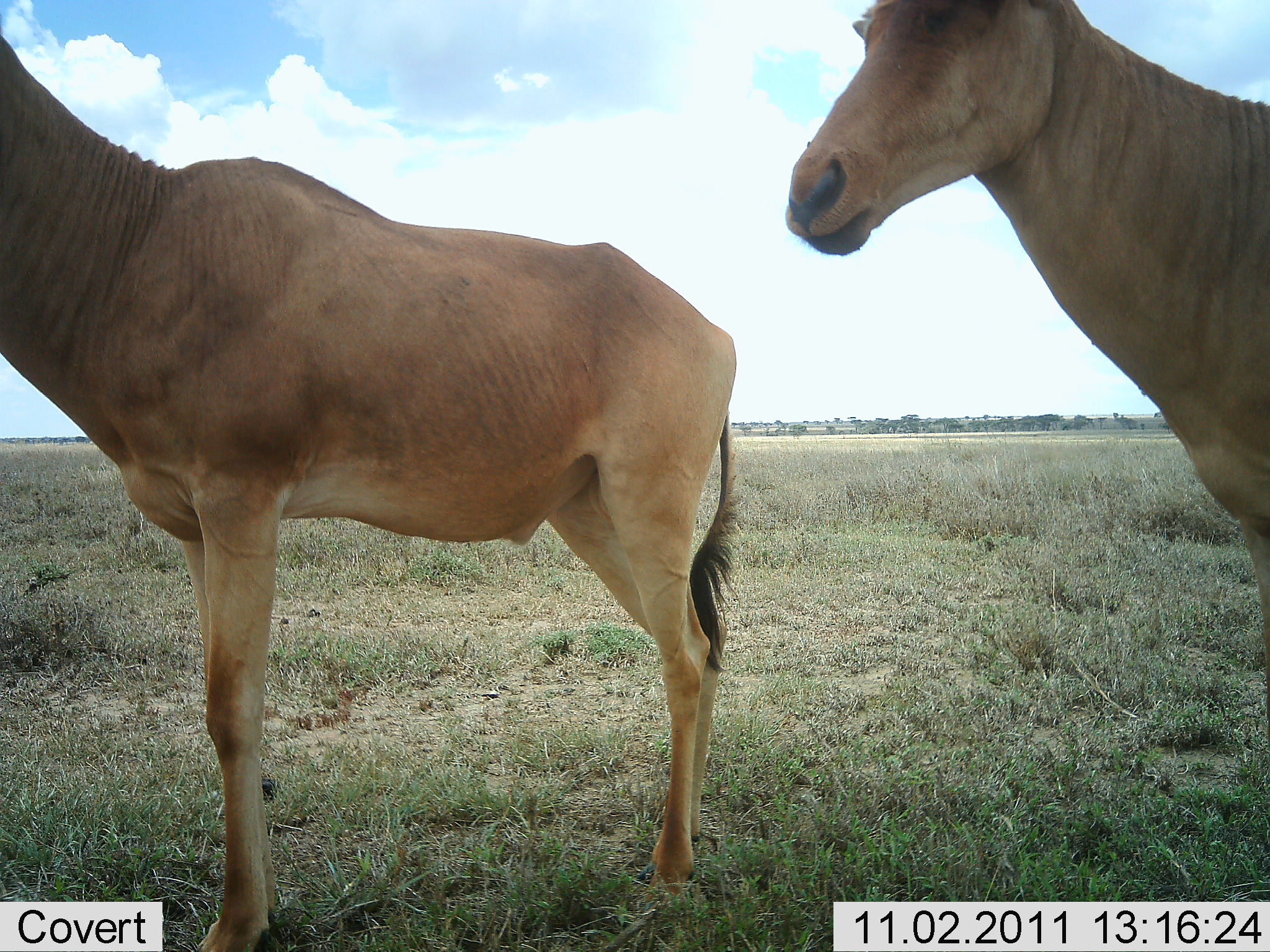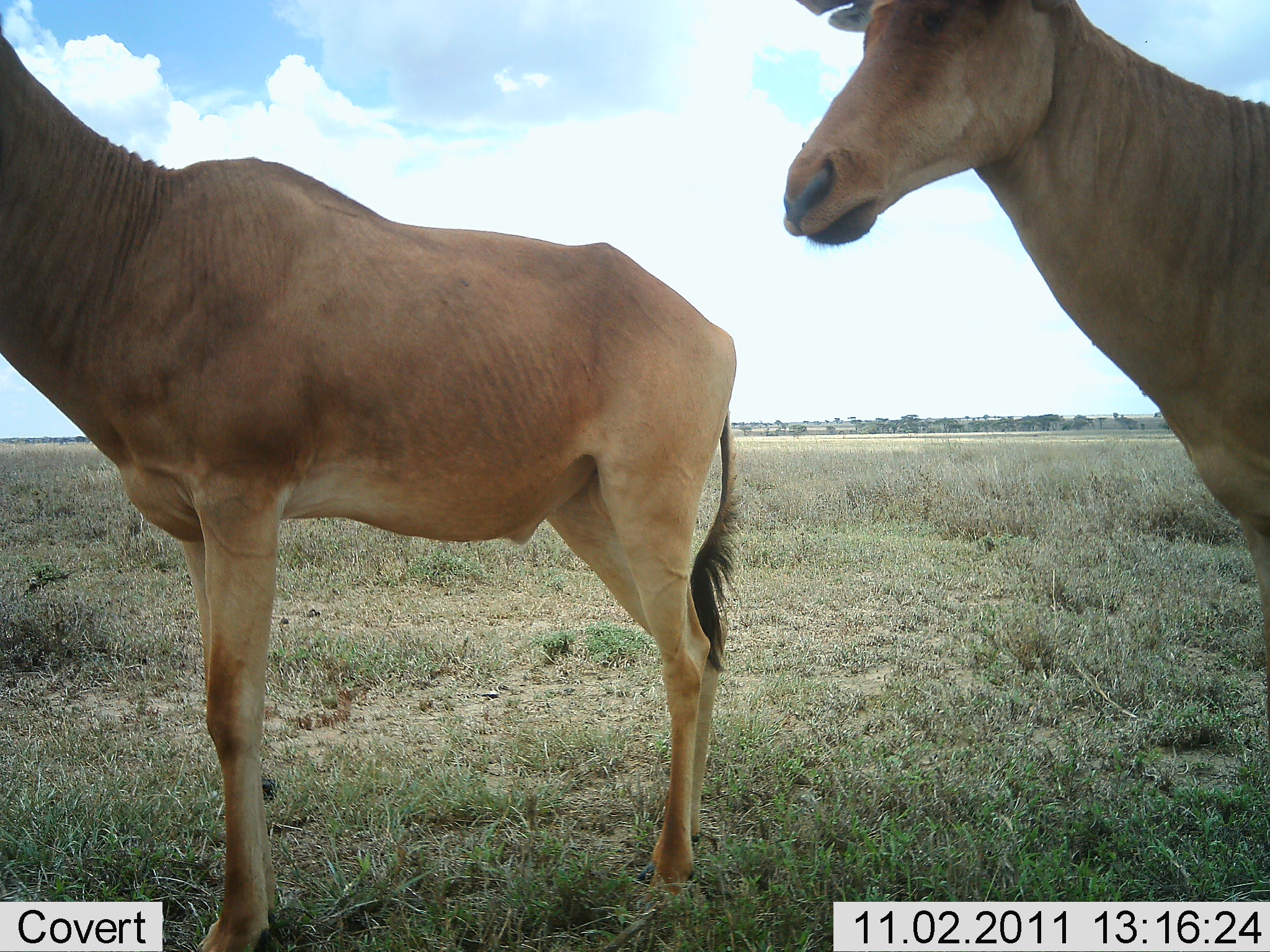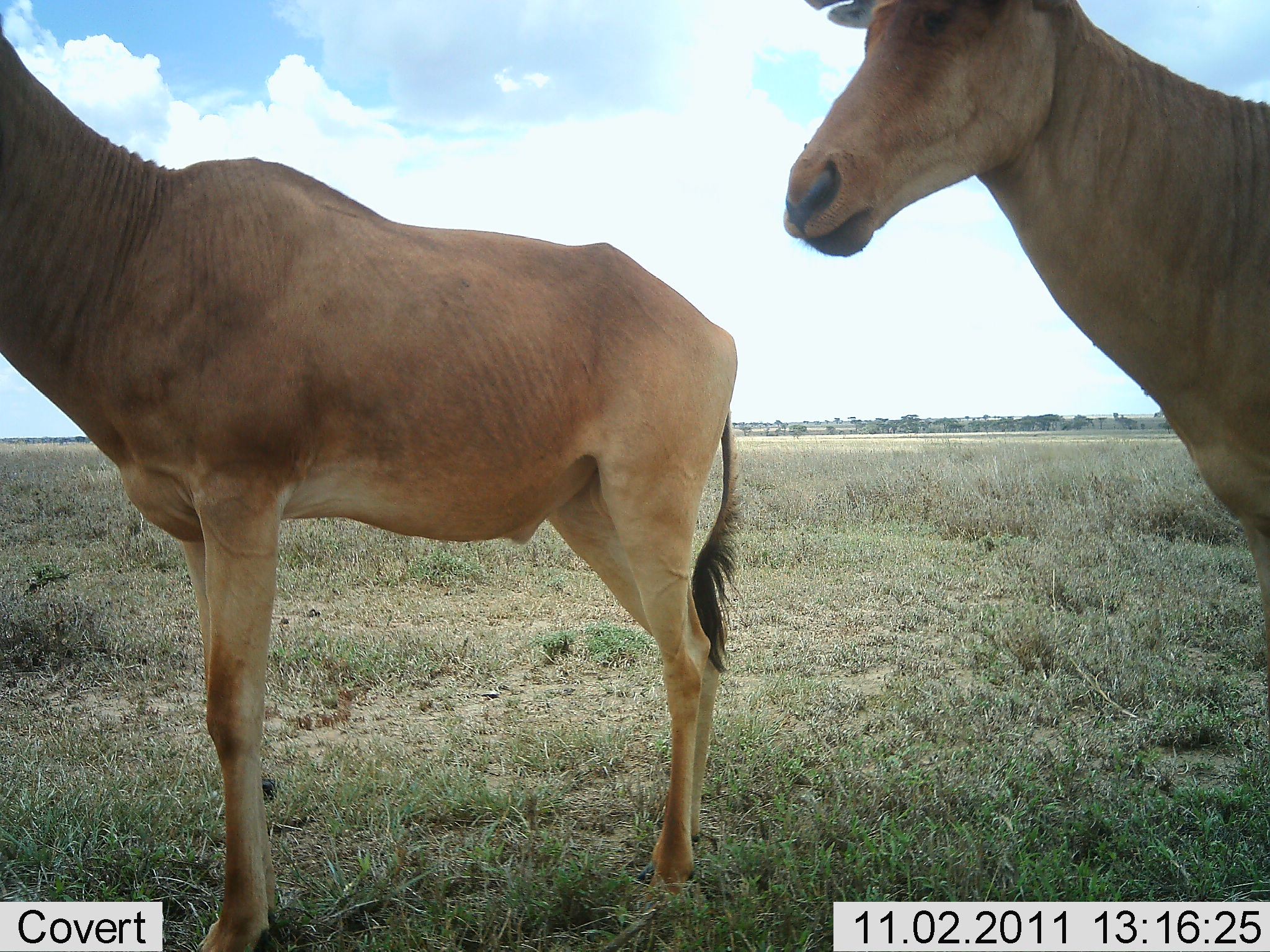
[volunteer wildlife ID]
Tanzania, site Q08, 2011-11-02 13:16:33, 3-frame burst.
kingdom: Animalia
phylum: Chordata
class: Mammalia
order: Artiodactyla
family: Bovidae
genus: Alcelaphus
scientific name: Alcelaphus buselaphus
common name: hartebeest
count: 2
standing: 100%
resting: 0%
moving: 0%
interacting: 0%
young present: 0%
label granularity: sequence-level